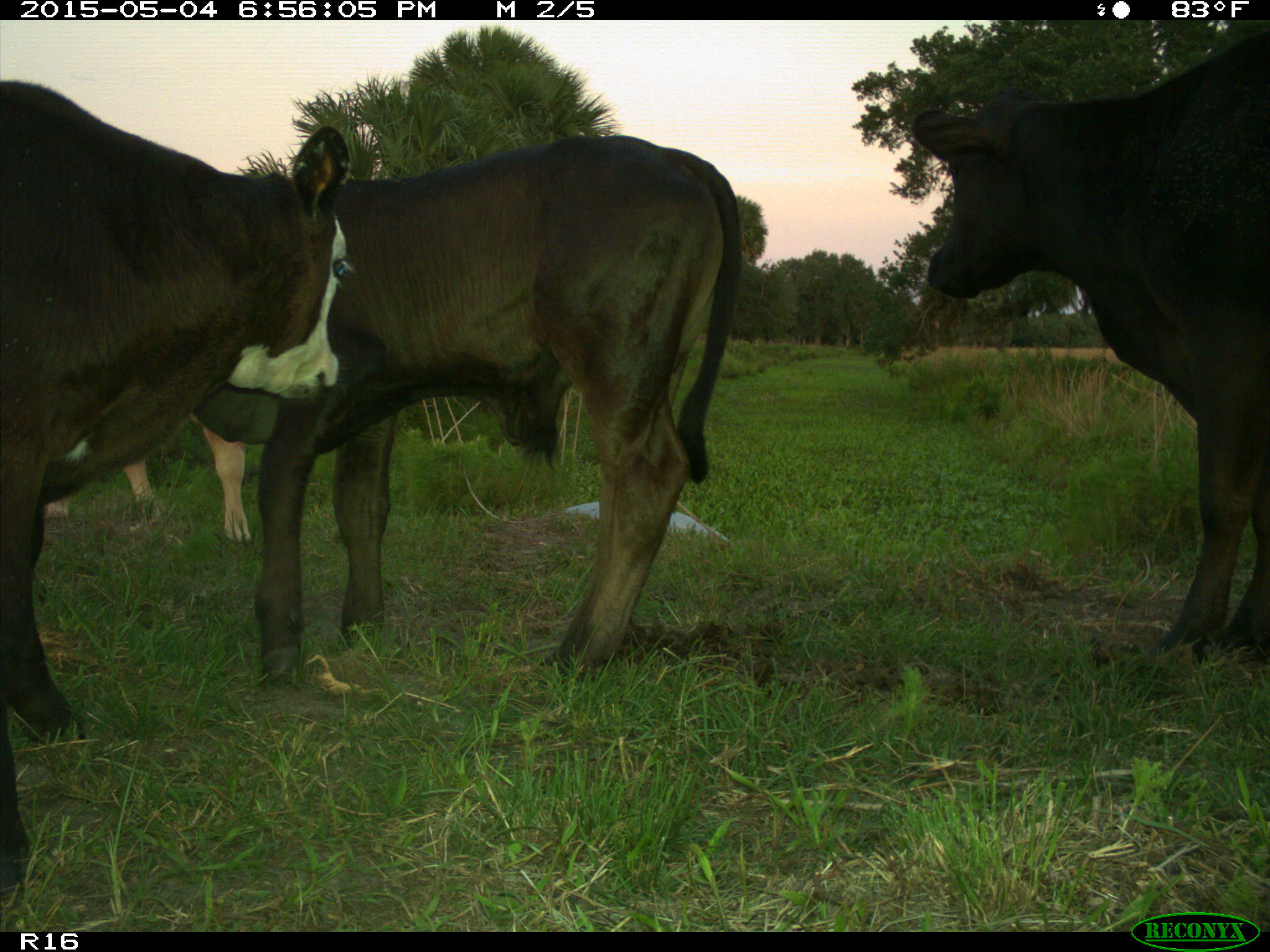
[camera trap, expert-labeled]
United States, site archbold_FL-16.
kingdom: Animalia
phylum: Chordata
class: Mammalia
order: Artiodactyla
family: Bovidae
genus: Bos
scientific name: Bos taurus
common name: domestic cow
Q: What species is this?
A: Bos taurus (domestic cow).